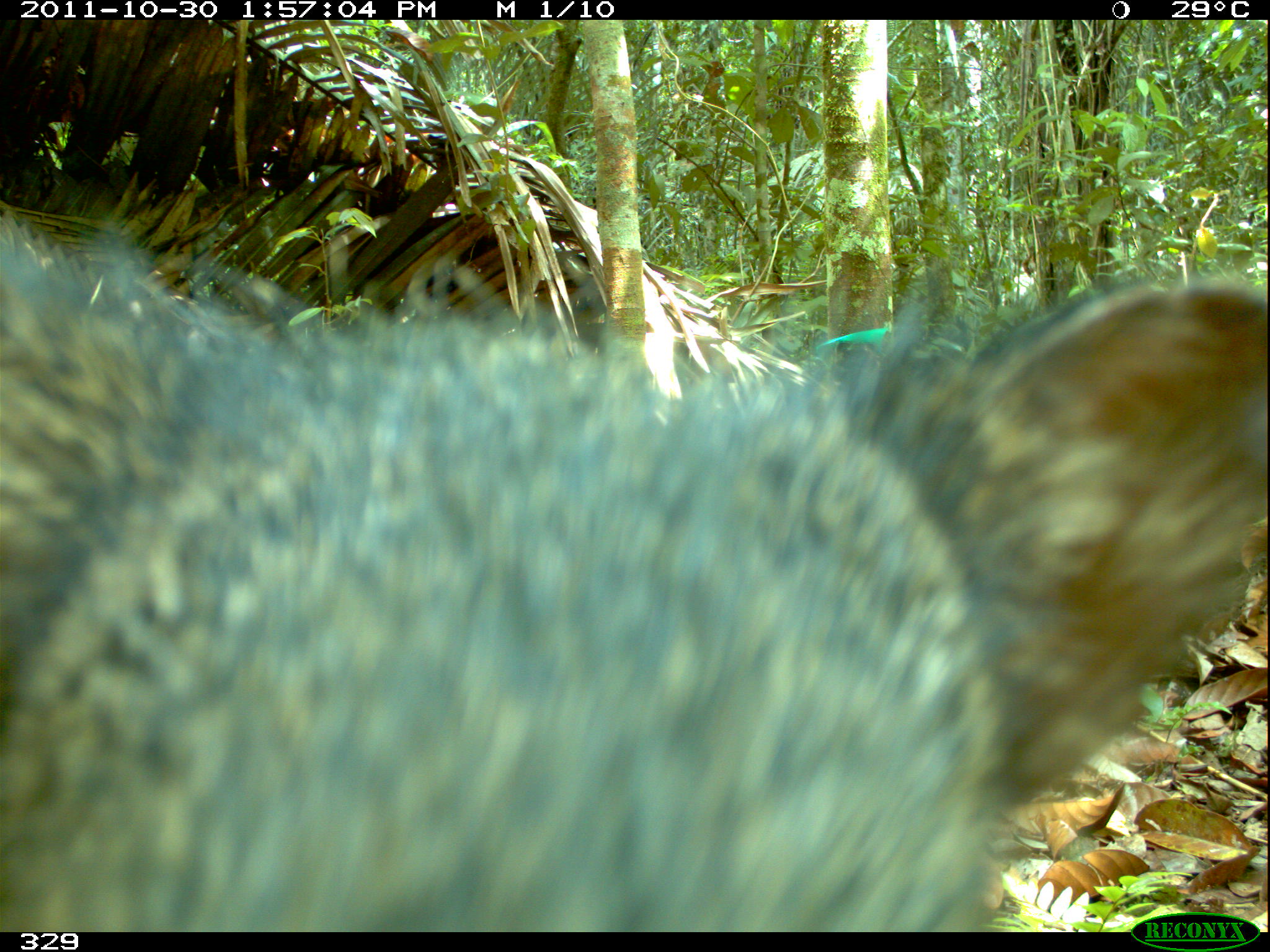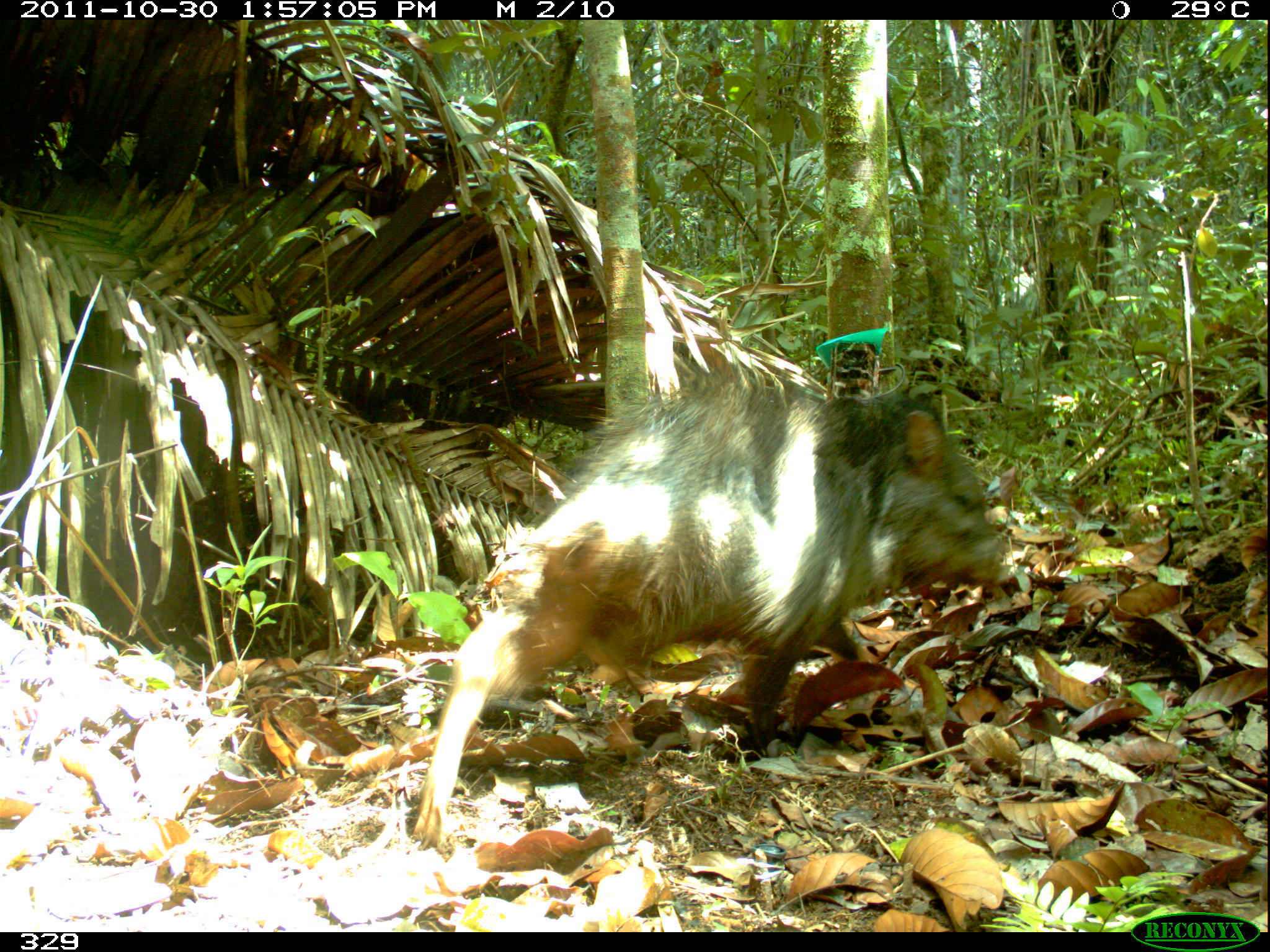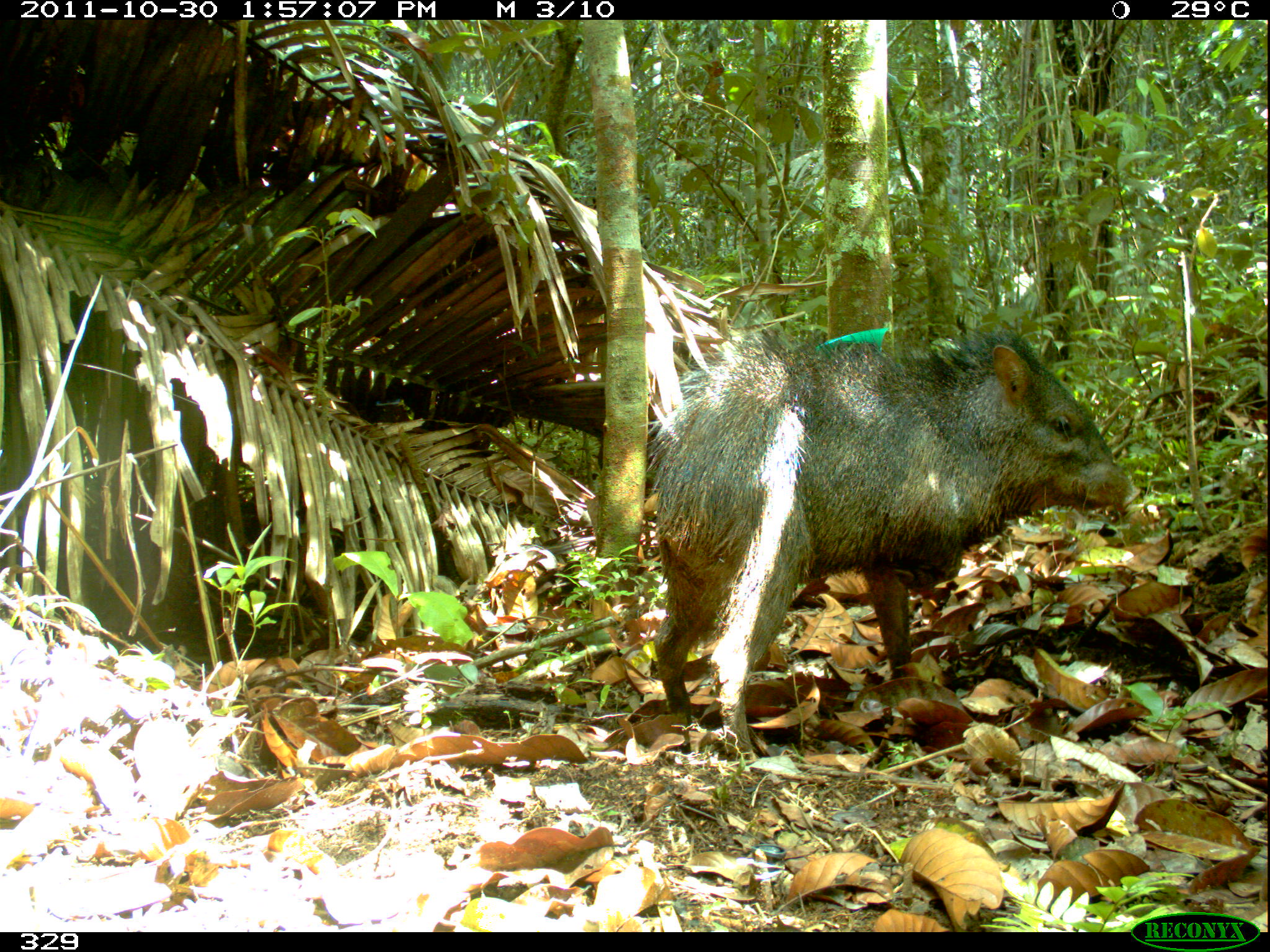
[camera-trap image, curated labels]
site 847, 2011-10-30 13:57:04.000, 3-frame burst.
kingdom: Animalia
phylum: Chordata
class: Mammalia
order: Artiodactyla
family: Tayassuidae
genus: Pecari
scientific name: Pecari tajacu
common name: collared peccary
Pecari tajacu (collared peccary).